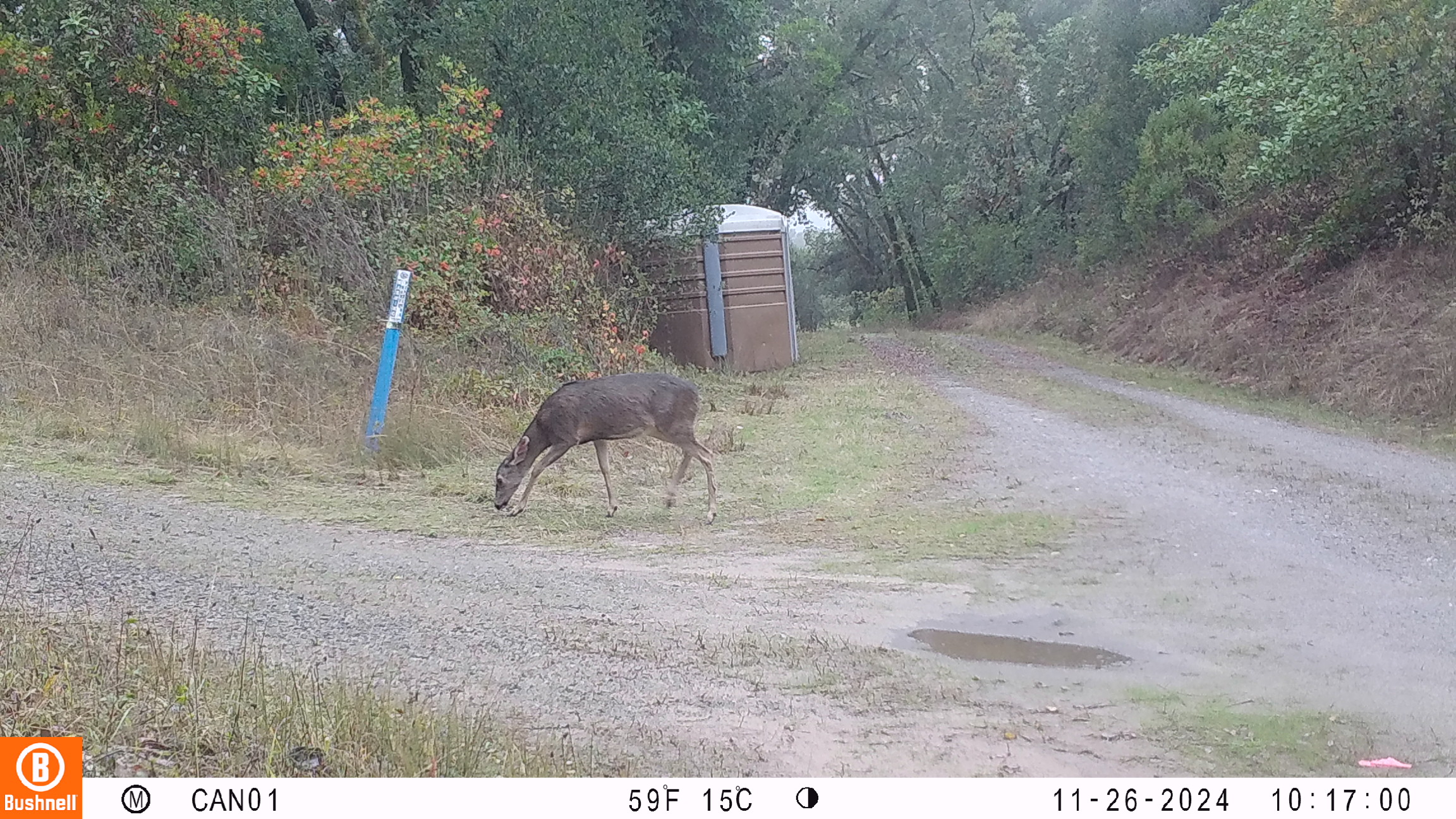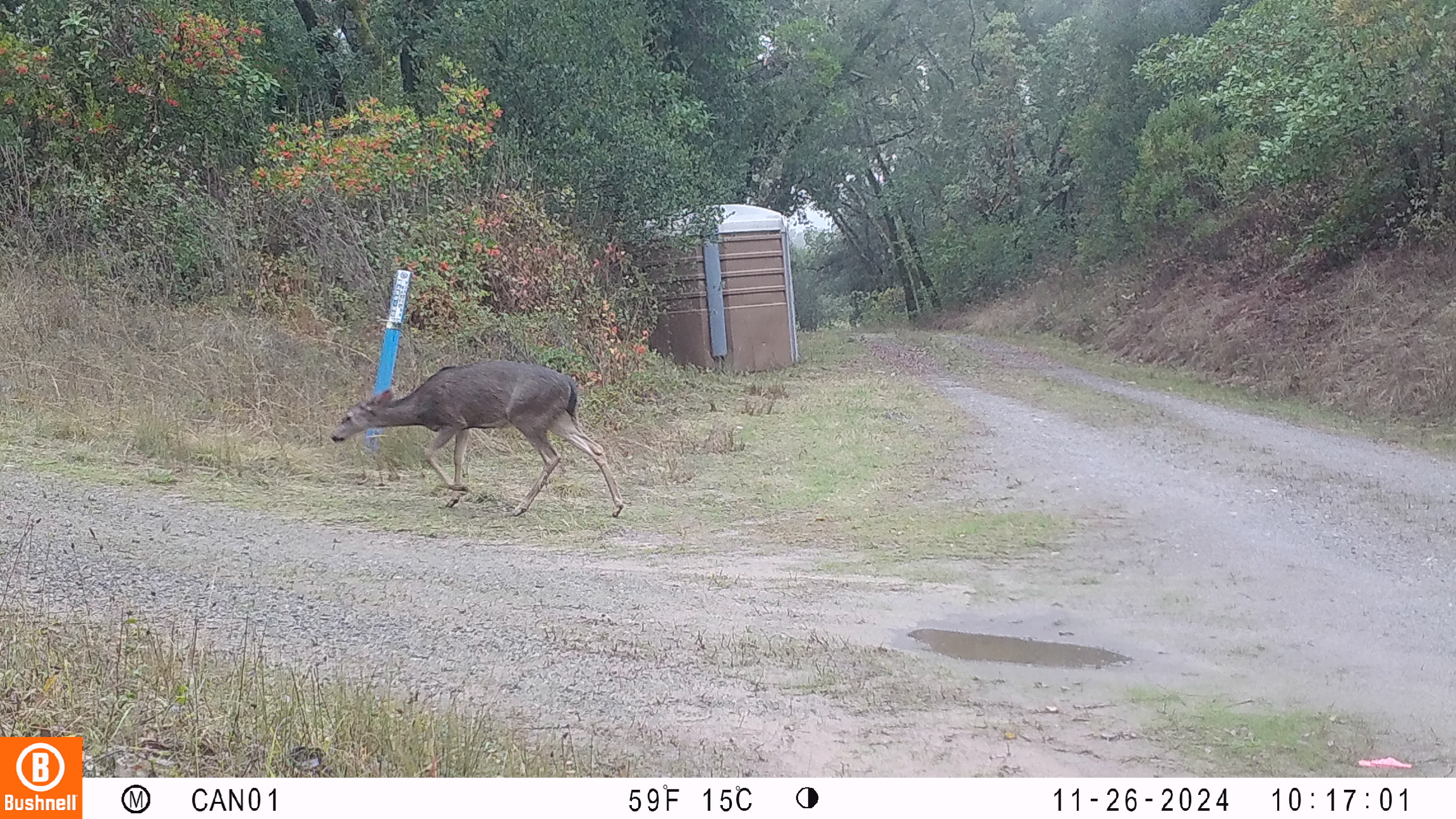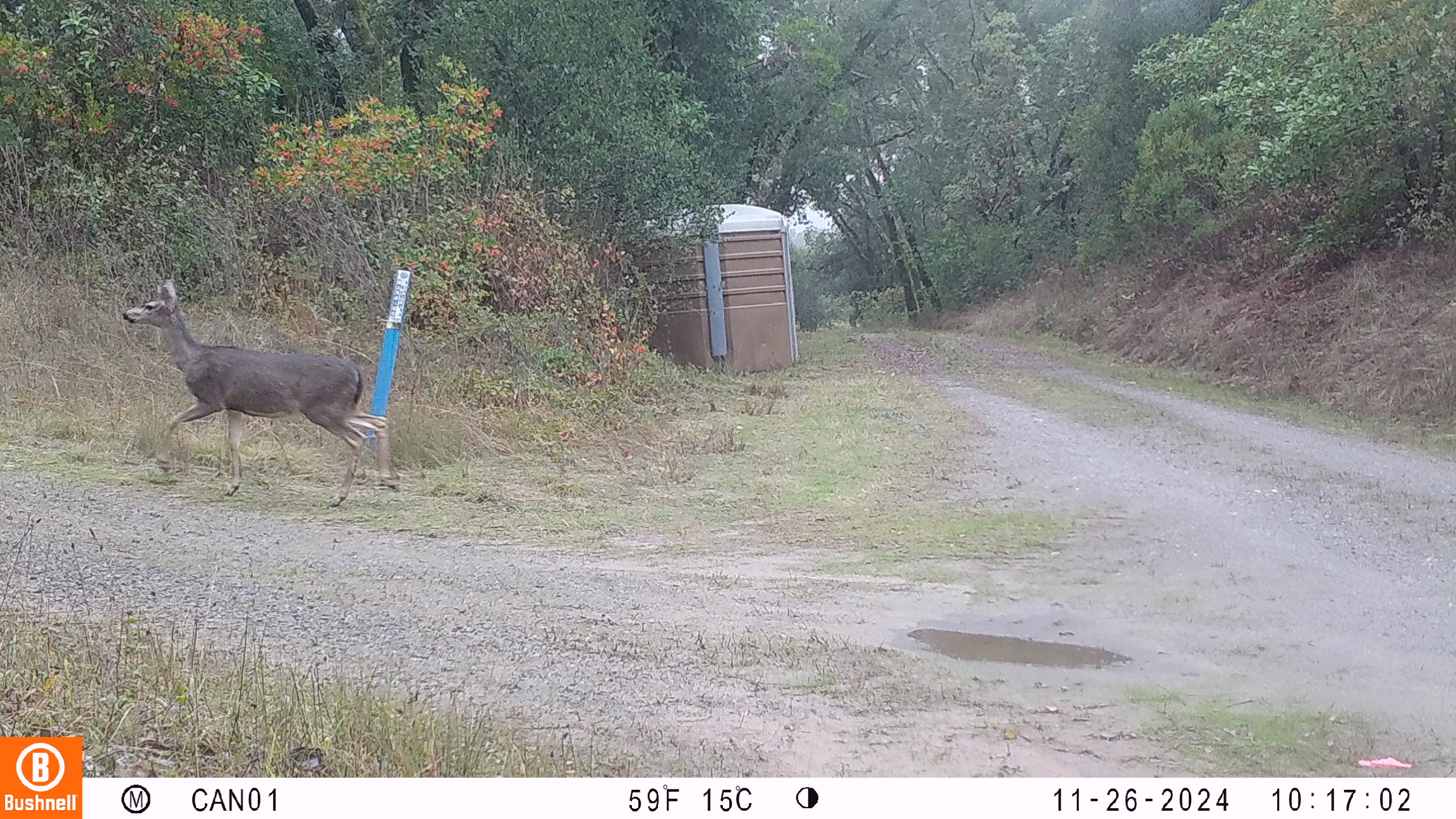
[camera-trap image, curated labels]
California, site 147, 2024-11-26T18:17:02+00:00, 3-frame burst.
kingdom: Animalia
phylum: Chordata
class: Mammalia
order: Artiodactyla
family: Cervidae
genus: Odocoileus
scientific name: Odocoileus hemionus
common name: mule deer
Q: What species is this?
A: Mule deer (Odocoileus hemionus).